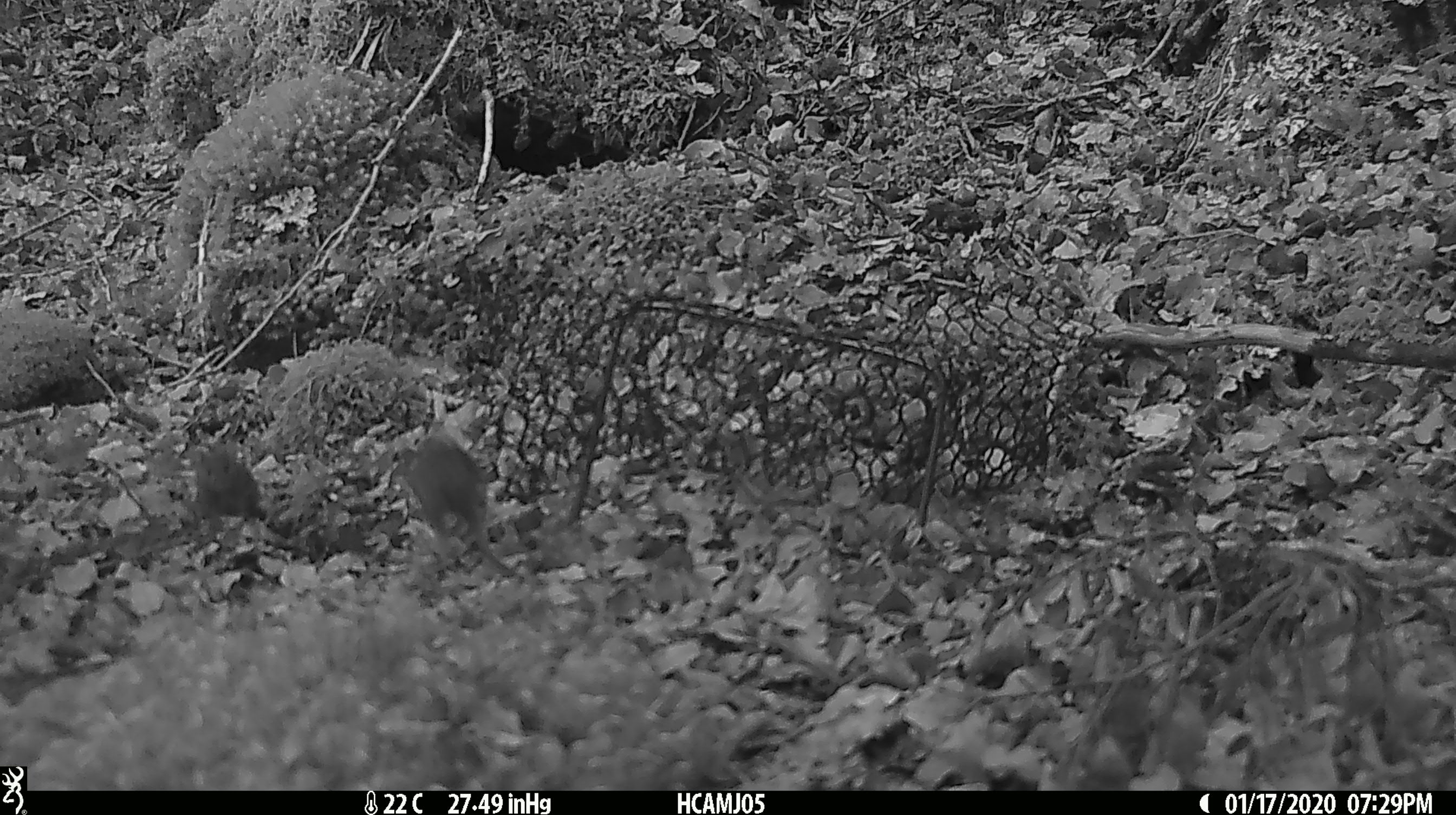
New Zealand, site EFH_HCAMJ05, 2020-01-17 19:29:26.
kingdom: Animalia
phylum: Chordata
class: Mammalia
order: Rodentia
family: Muridae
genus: Mus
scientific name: Mus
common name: mouse